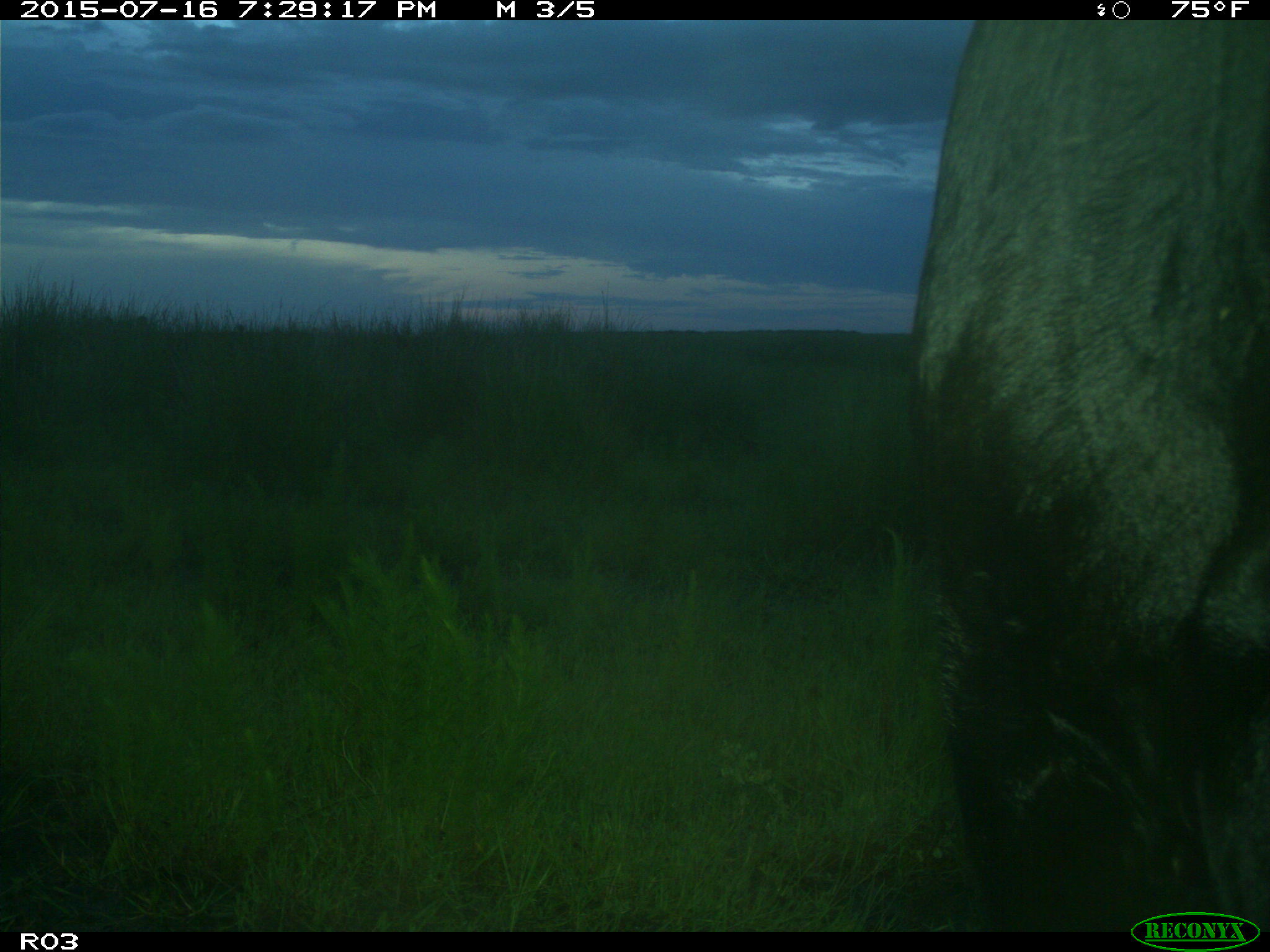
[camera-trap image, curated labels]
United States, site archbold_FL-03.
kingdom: Animalia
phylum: Chordata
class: Mammalia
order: Artiodactyla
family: Bovidae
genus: Bos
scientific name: Bos taurus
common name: domestic cow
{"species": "Bos taurus (domestic cow)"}